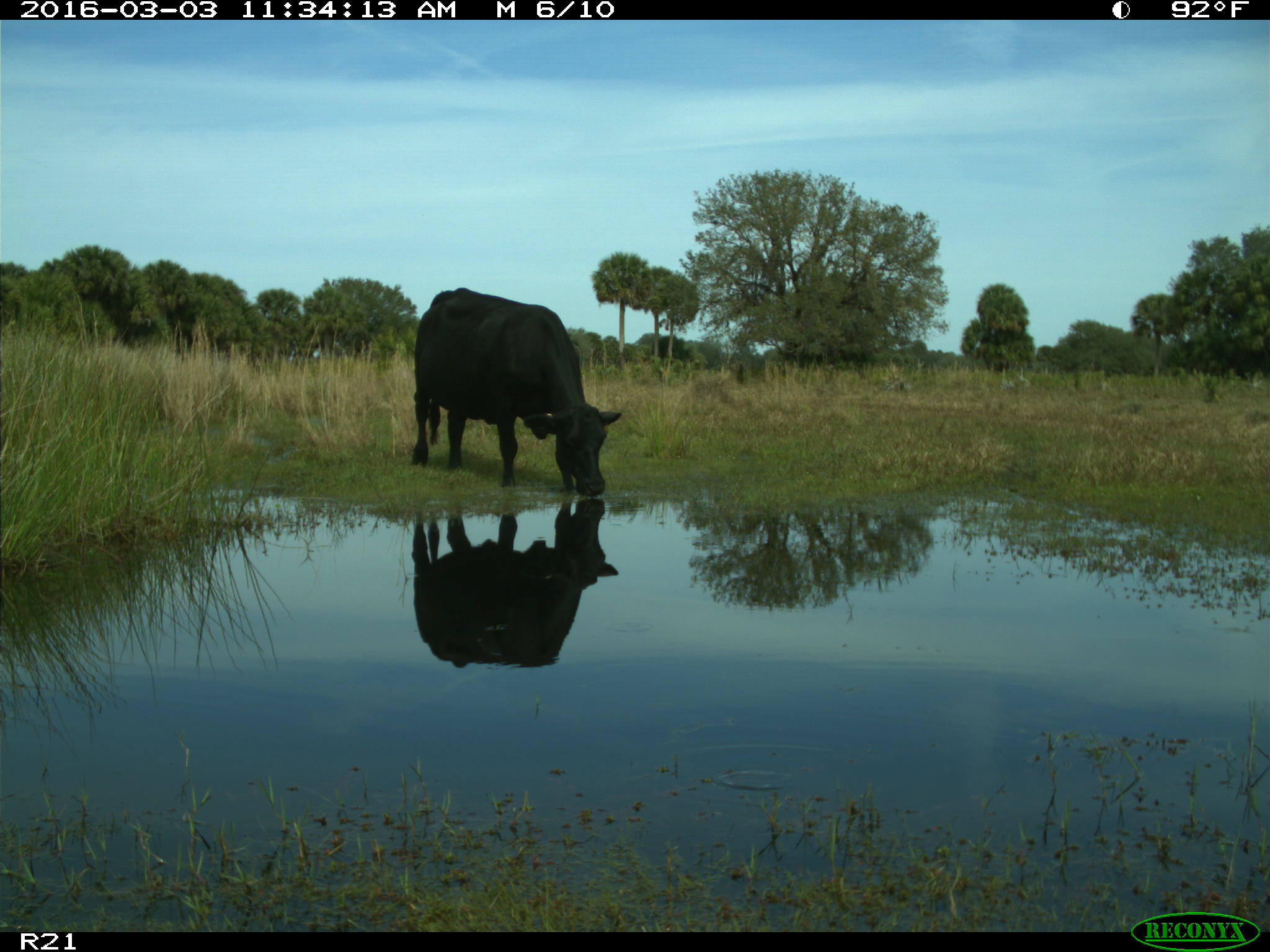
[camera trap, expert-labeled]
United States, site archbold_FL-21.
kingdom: Animalia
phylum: Chordata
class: Mammalia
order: Artiodactyla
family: Bovidae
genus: Bos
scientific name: Bos taurus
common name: domestic cow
Bos taurus (domestic cow).